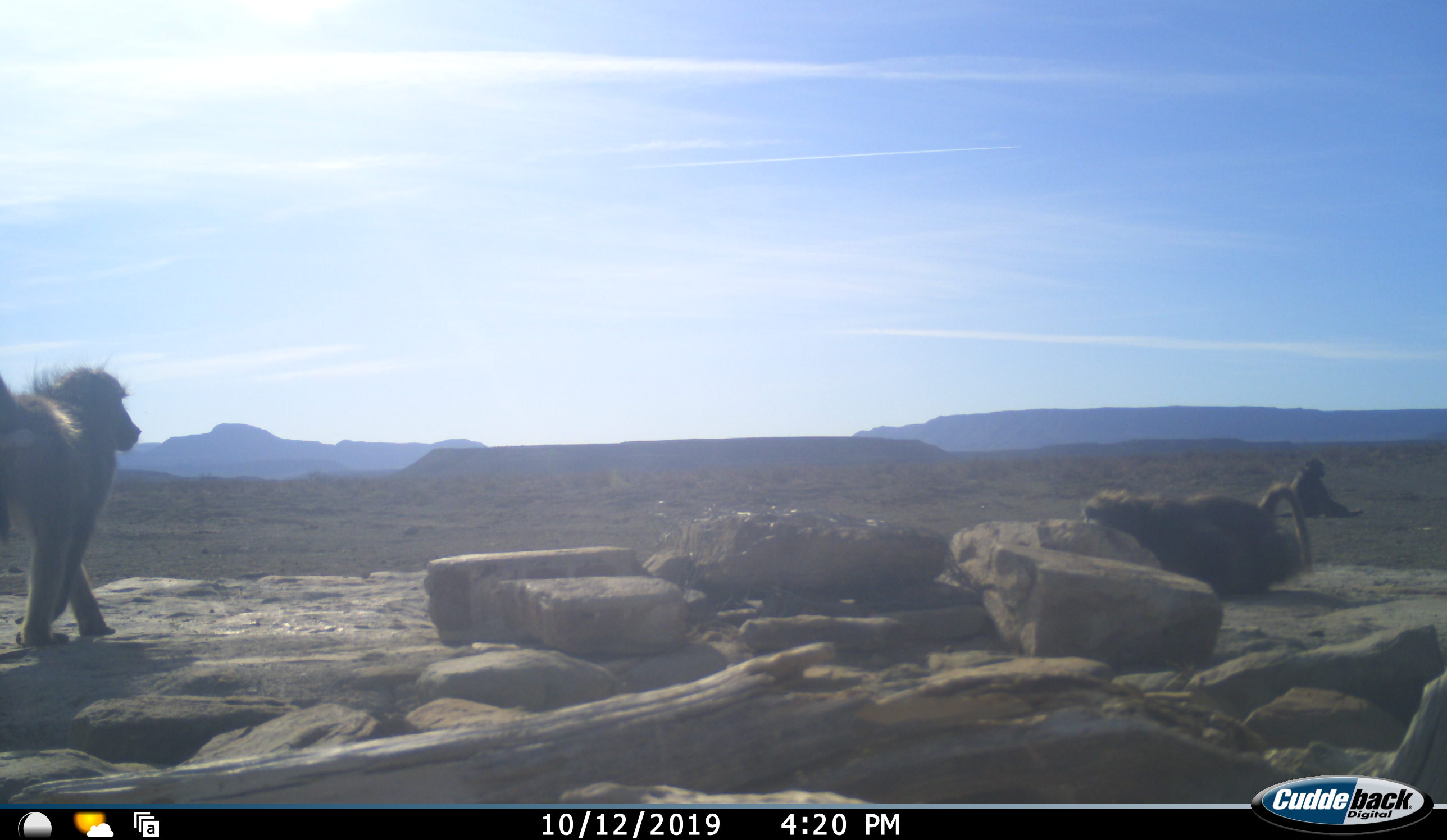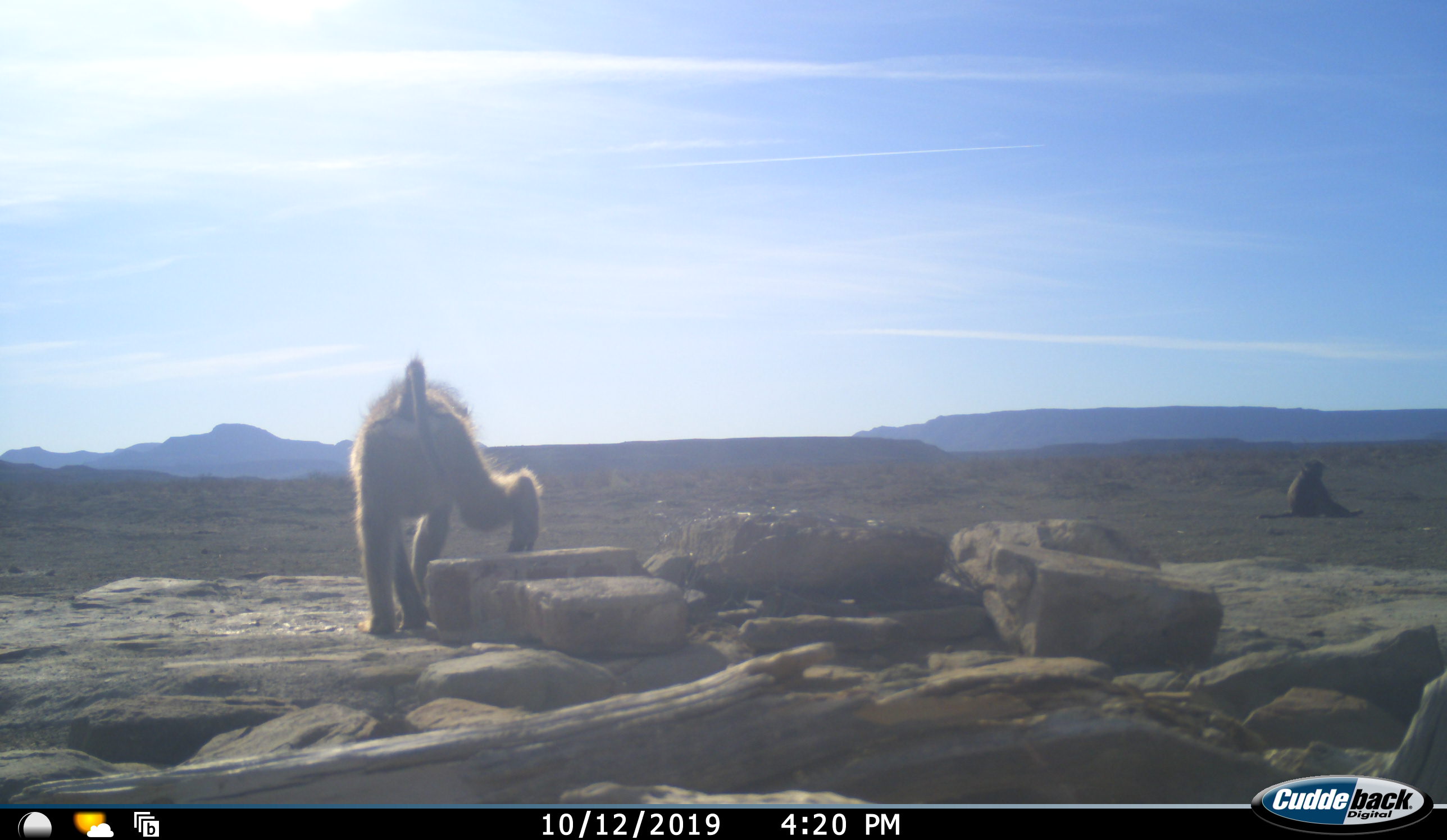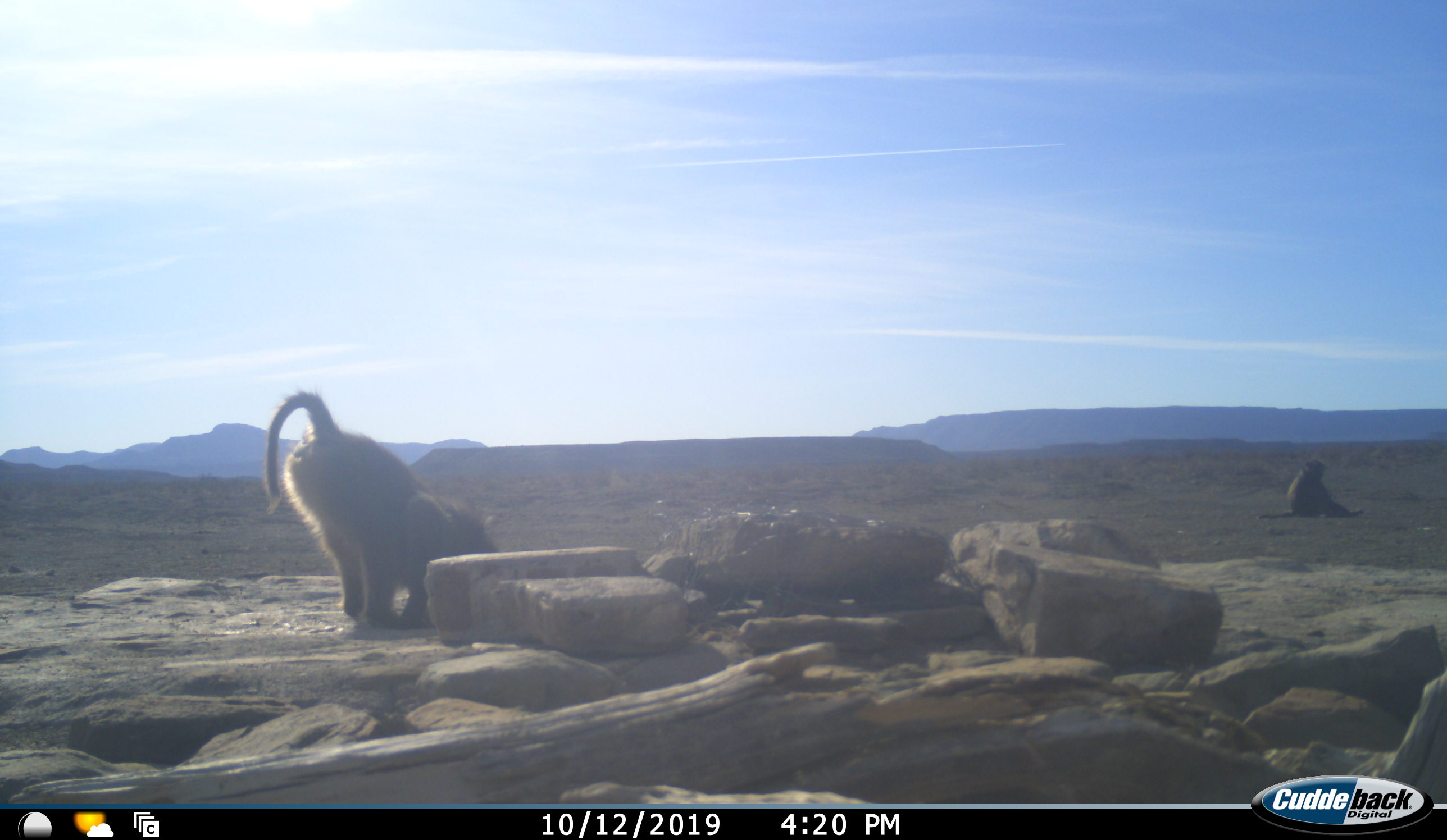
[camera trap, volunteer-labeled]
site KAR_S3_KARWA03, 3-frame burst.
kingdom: Animalia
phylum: Chordata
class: Mammalia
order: Primates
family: Cercopithecidae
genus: Papio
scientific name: Papio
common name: baboon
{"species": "baboon (Papio)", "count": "3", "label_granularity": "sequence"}